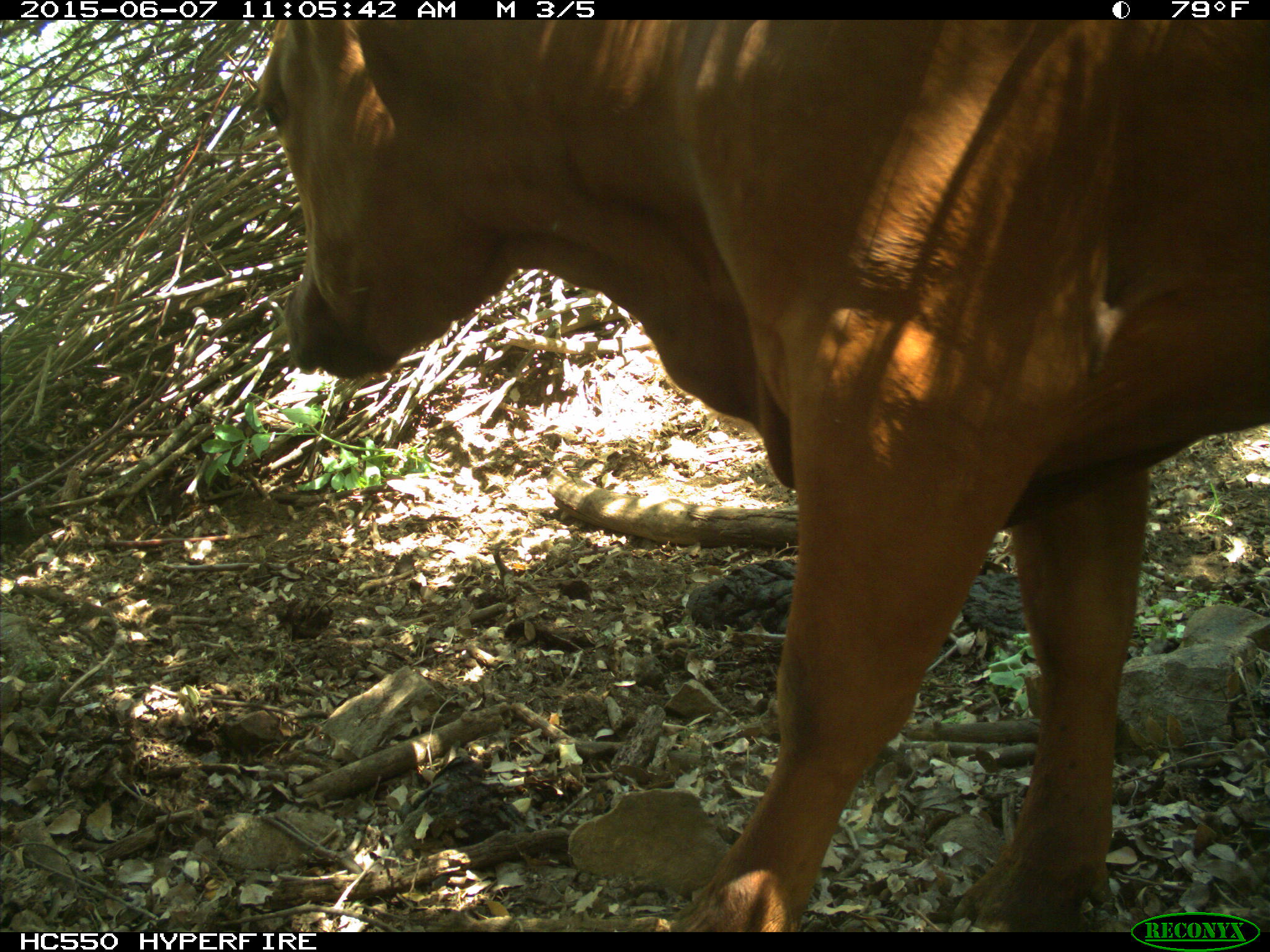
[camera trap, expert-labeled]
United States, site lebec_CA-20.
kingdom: Animalia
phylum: Chordata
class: Mammalia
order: Artiodactyla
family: Bovidae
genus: Bos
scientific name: Bos taurus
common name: domestic cow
Bos taurus (domestic cow).